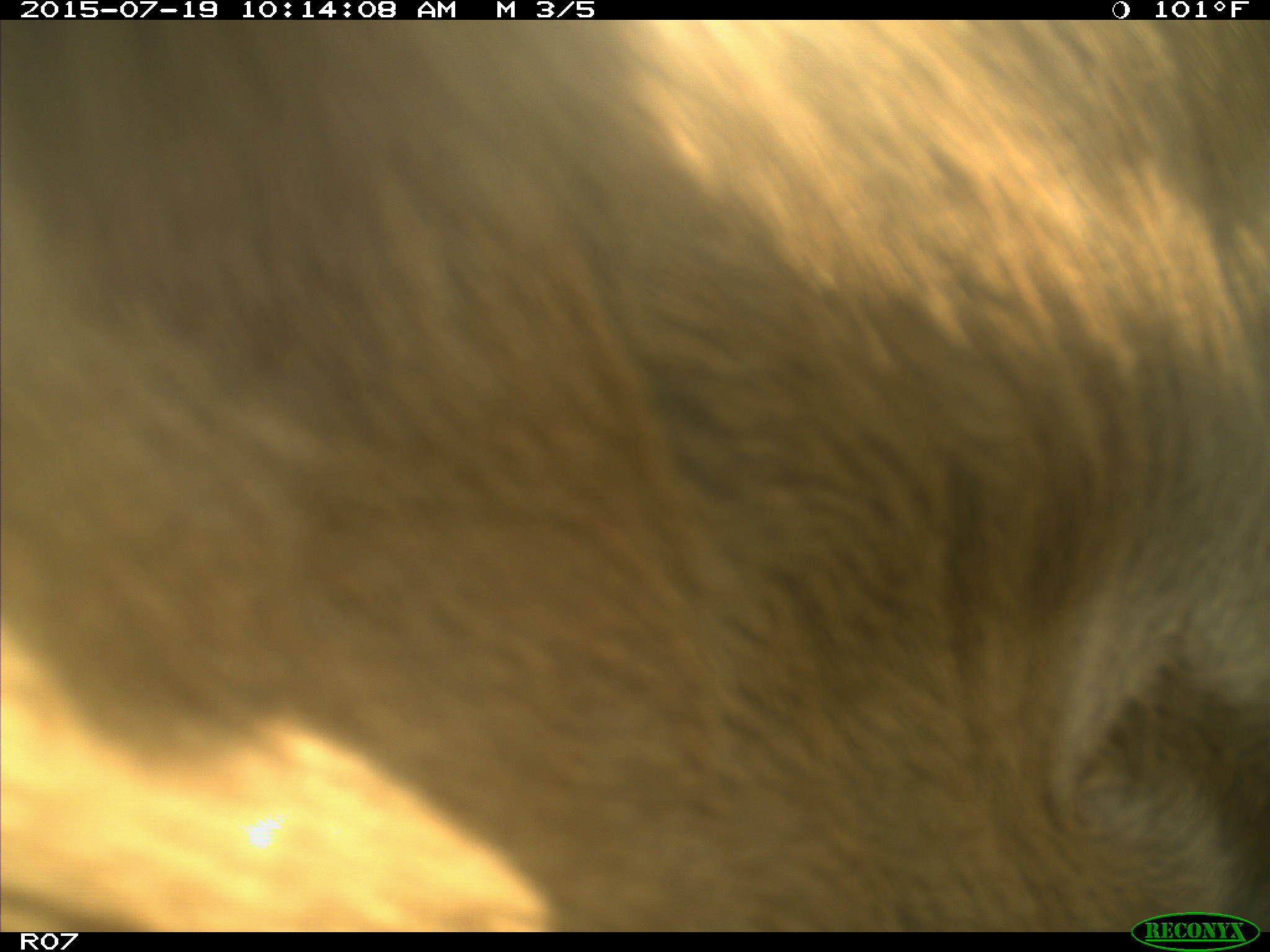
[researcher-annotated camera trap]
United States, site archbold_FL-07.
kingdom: Animalia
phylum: Chordata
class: Mammalia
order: Artiodactyla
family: Bovidae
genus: Bos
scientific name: Bos taurus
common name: domestic cow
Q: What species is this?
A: Bos taurus (domestic cow).